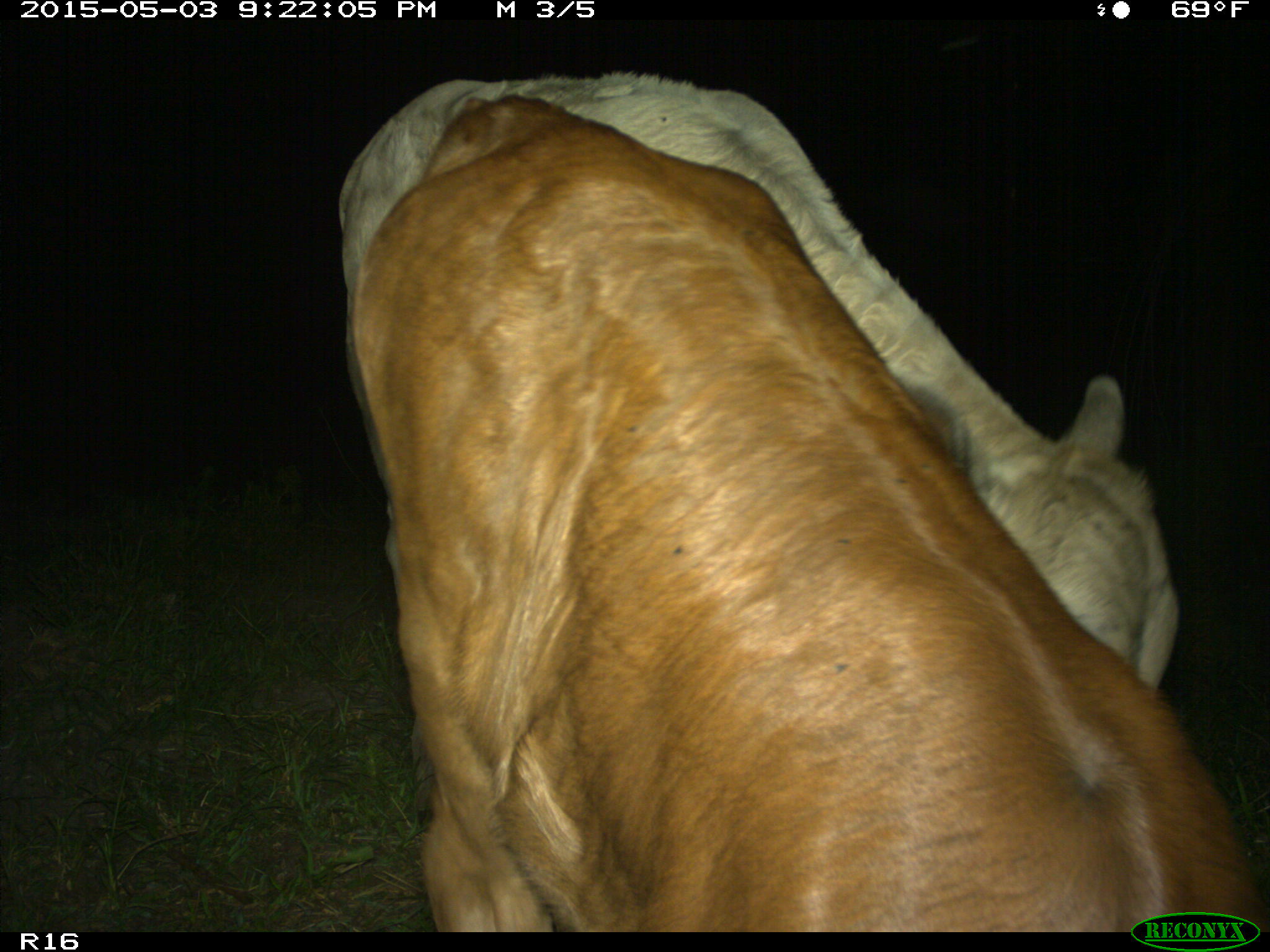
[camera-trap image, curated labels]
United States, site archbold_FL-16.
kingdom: Animalia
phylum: Chordata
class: Mammalia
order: Artiodactyla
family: Bovidae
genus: Bos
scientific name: Bos taurus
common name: domestic cow